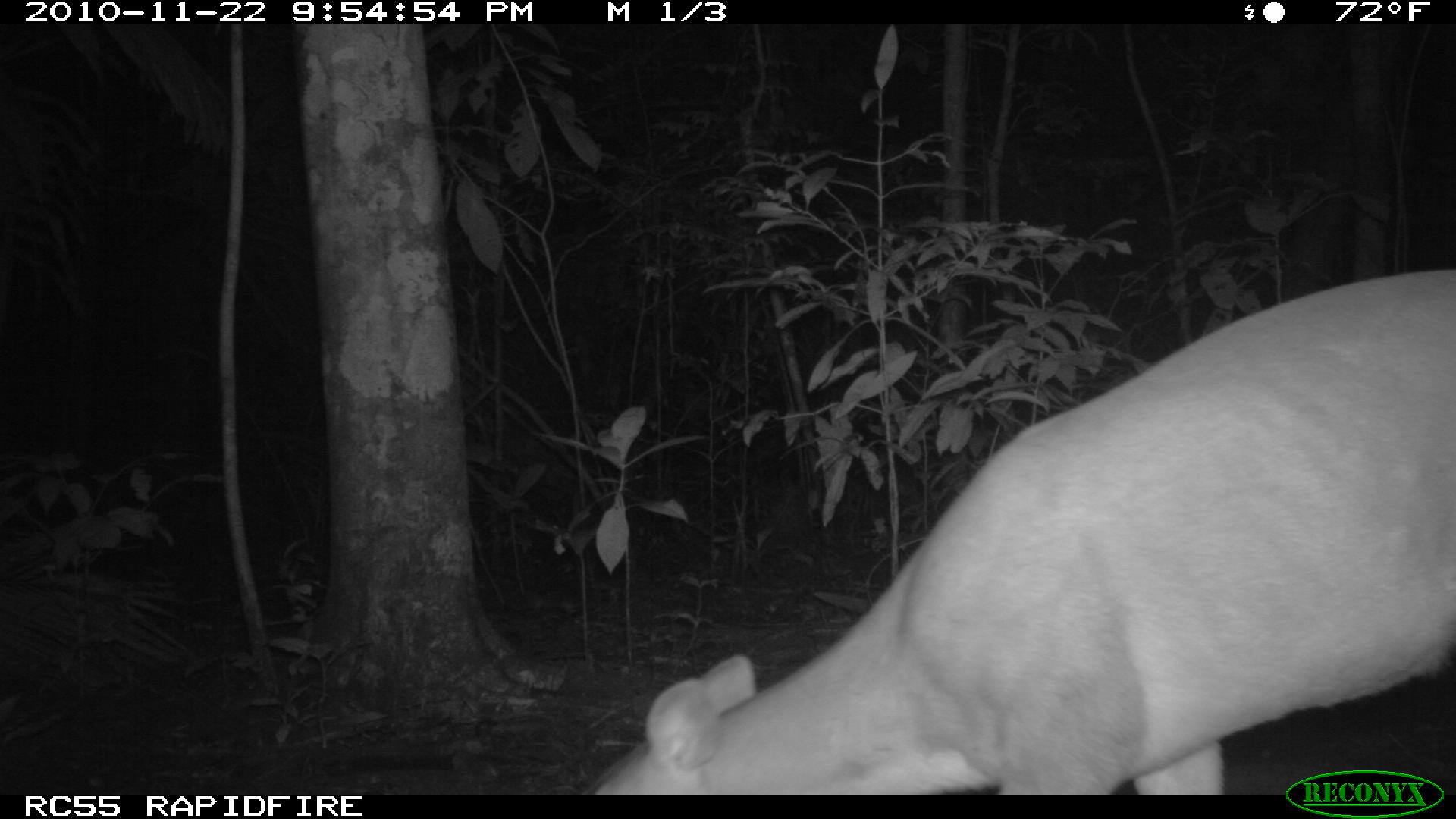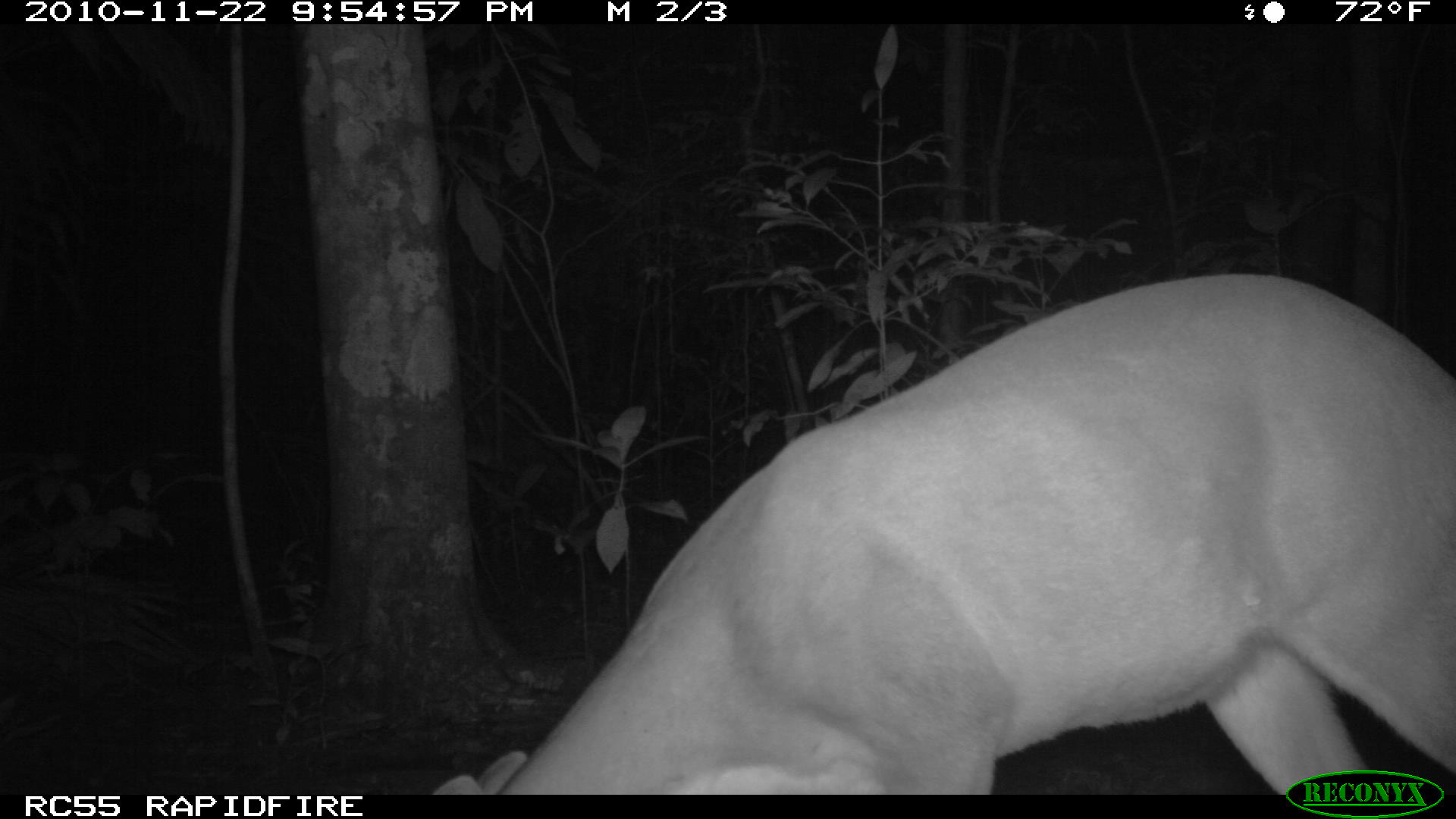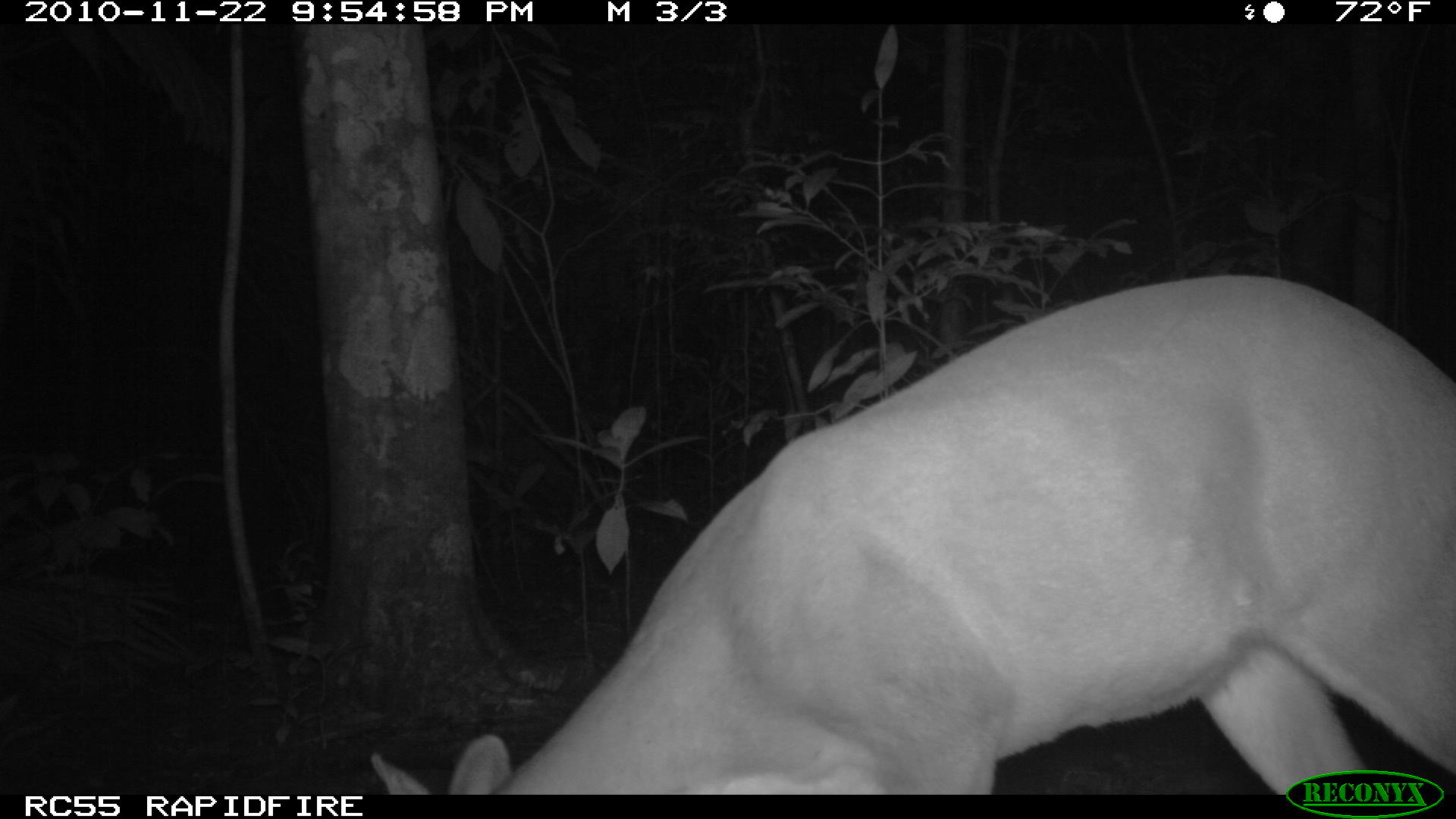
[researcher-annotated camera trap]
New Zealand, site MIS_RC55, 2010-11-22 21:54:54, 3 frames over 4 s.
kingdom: Animalia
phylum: Chordata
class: Mammalia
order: Artiodactyla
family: Cervidae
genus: Odocoileus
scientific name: Odocoileus virginianus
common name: white-tailed deer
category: white tailed deer